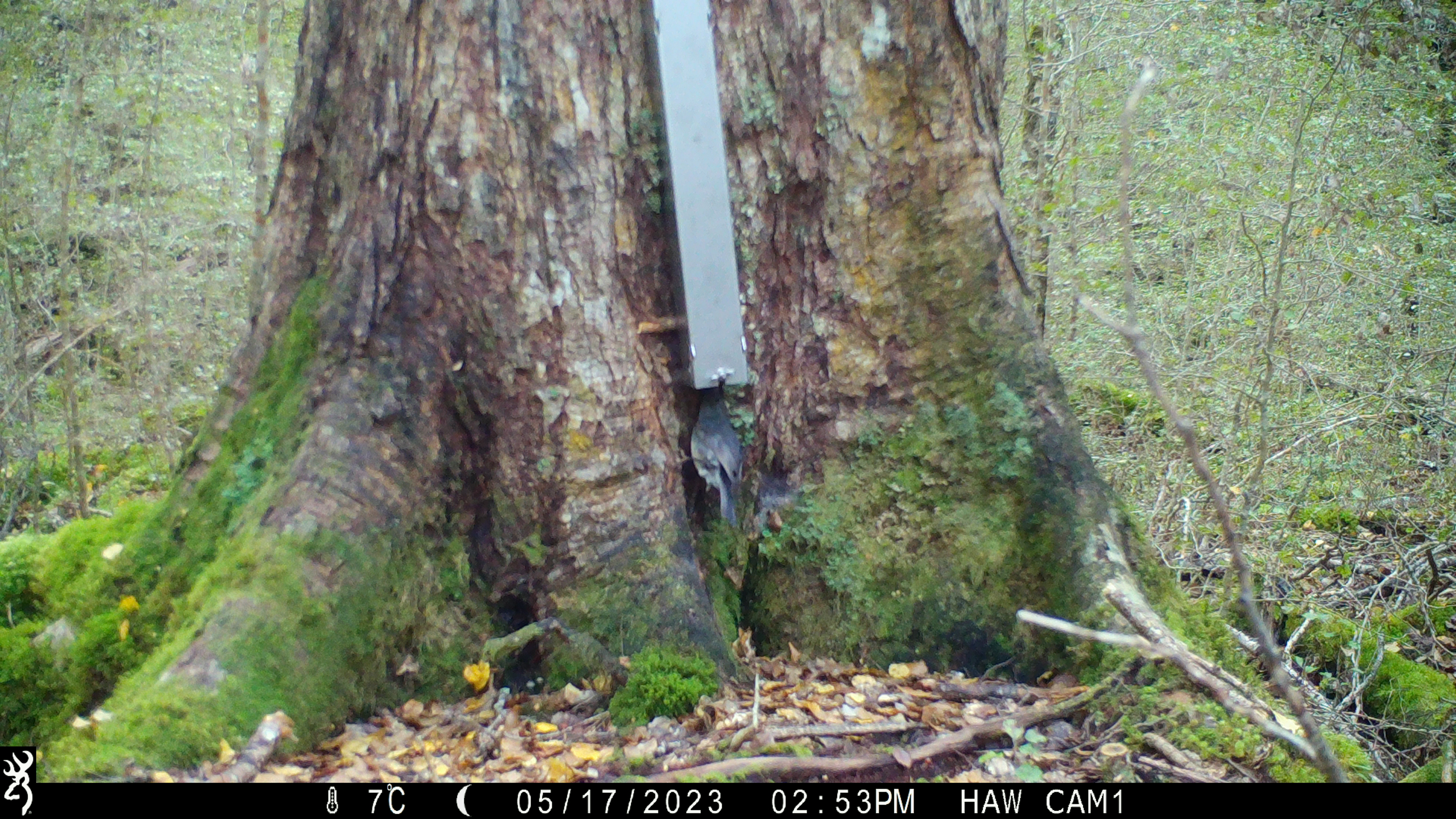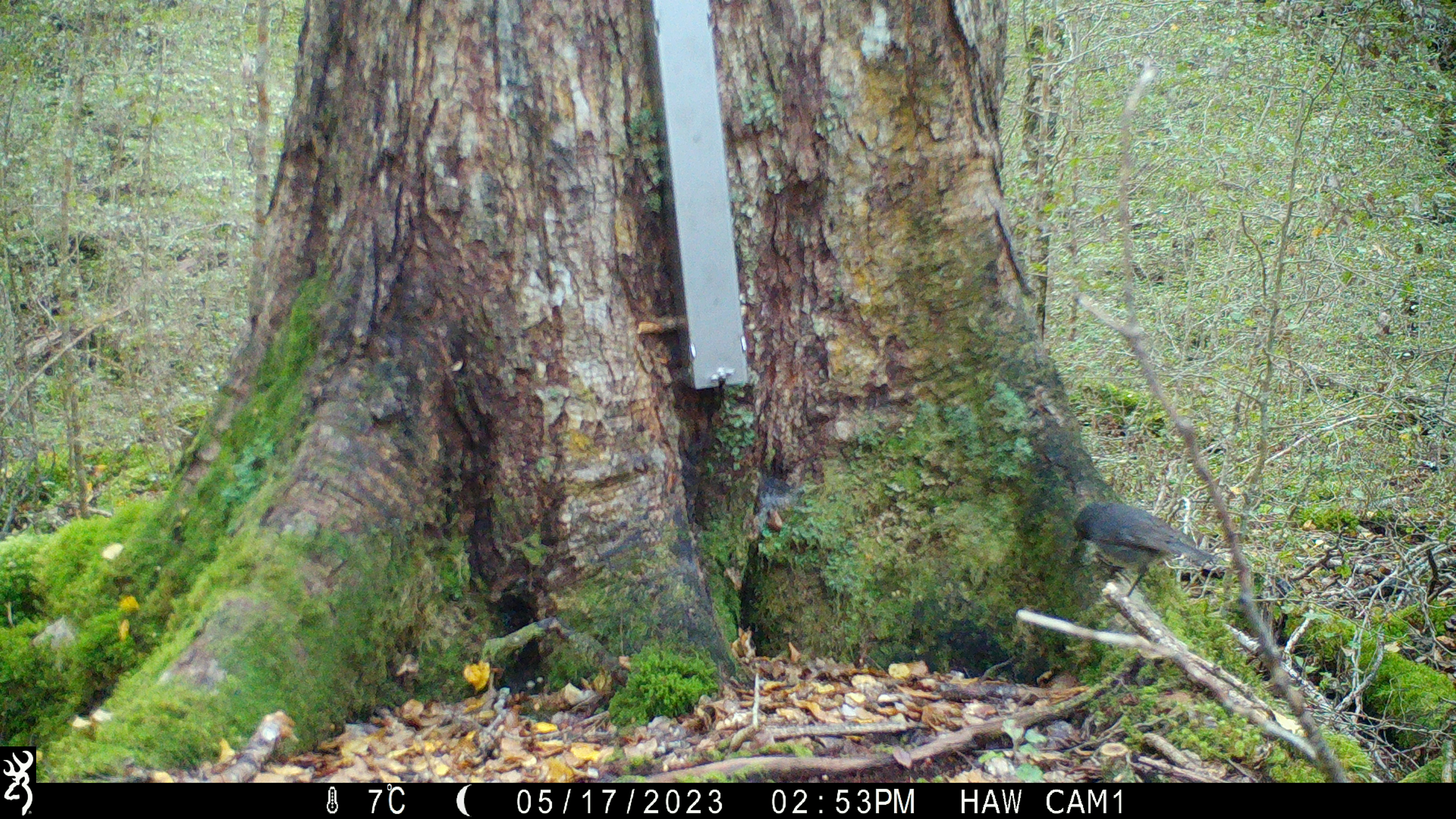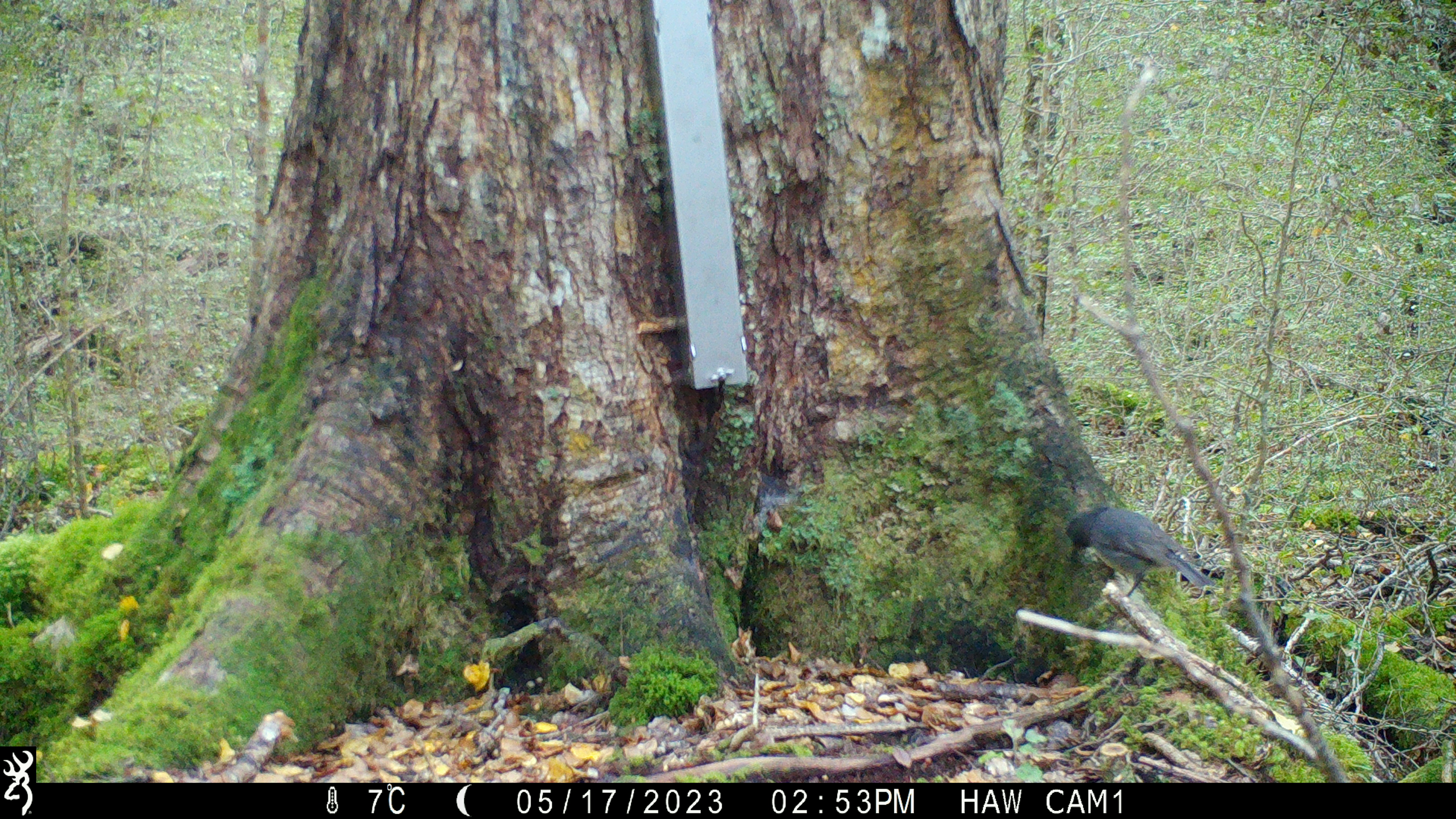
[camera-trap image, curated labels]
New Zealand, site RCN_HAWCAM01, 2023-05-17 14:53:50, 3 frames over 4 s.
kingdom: Animalia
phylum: Chordata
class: Aves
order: Passeriformes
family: Petroicidae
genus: Petroica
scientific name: Petroica australis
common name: new zealand robin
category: robin